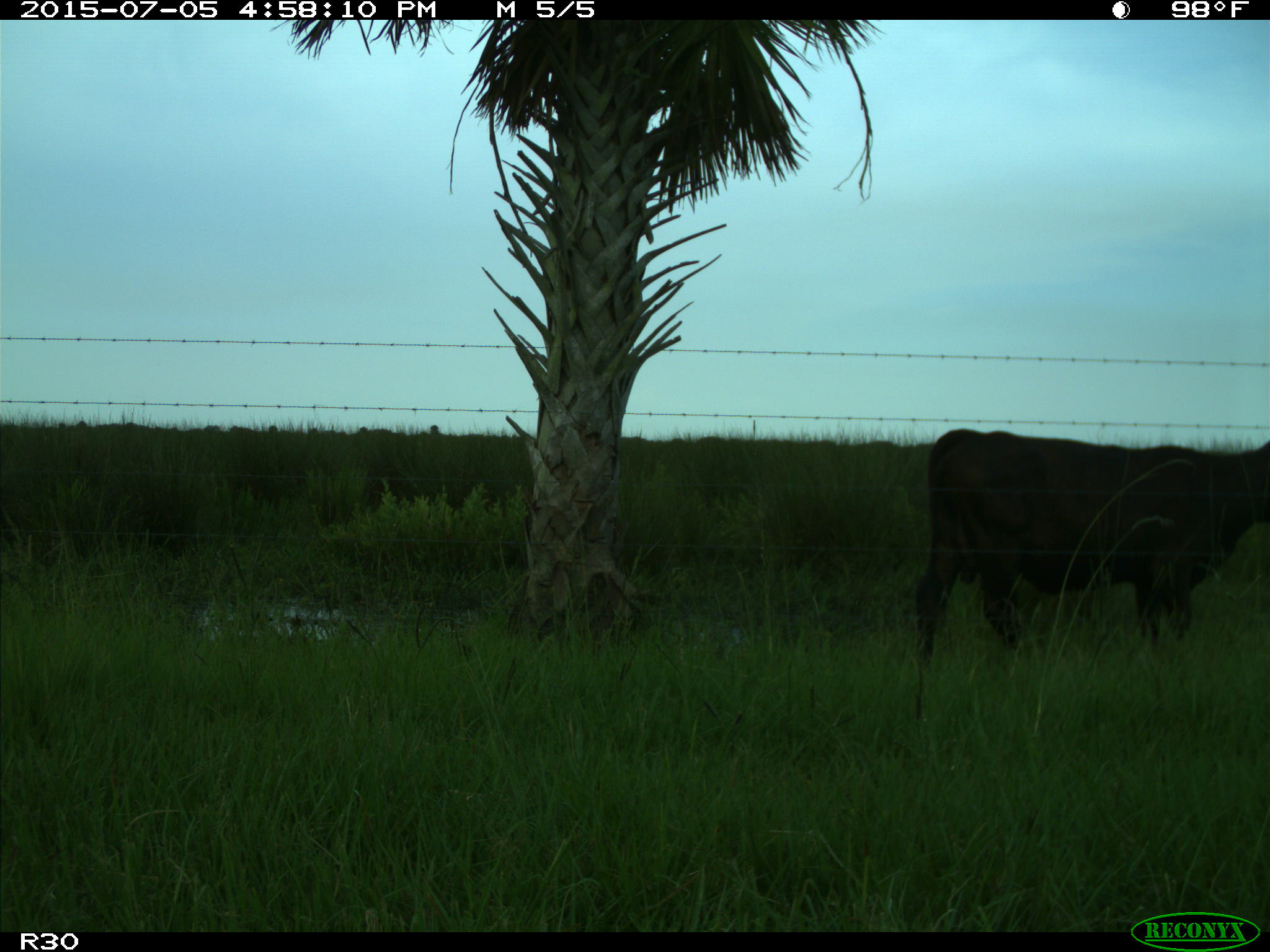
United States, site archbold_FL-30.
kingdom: Animalia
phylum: Chordata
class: Mammalia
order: Artiodactyla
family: Bovidae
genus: Bos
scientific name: Bos taurus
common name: domestic cow